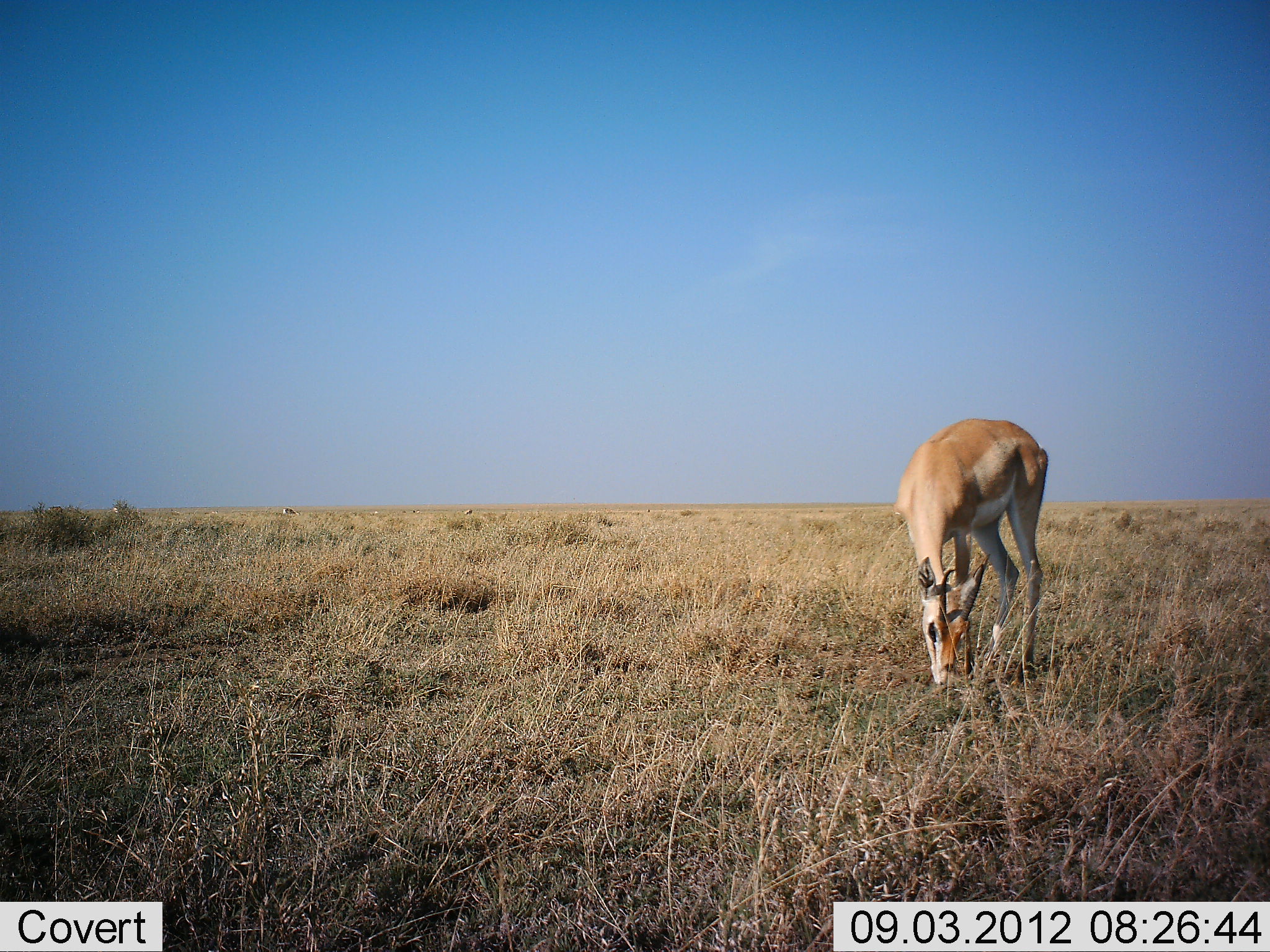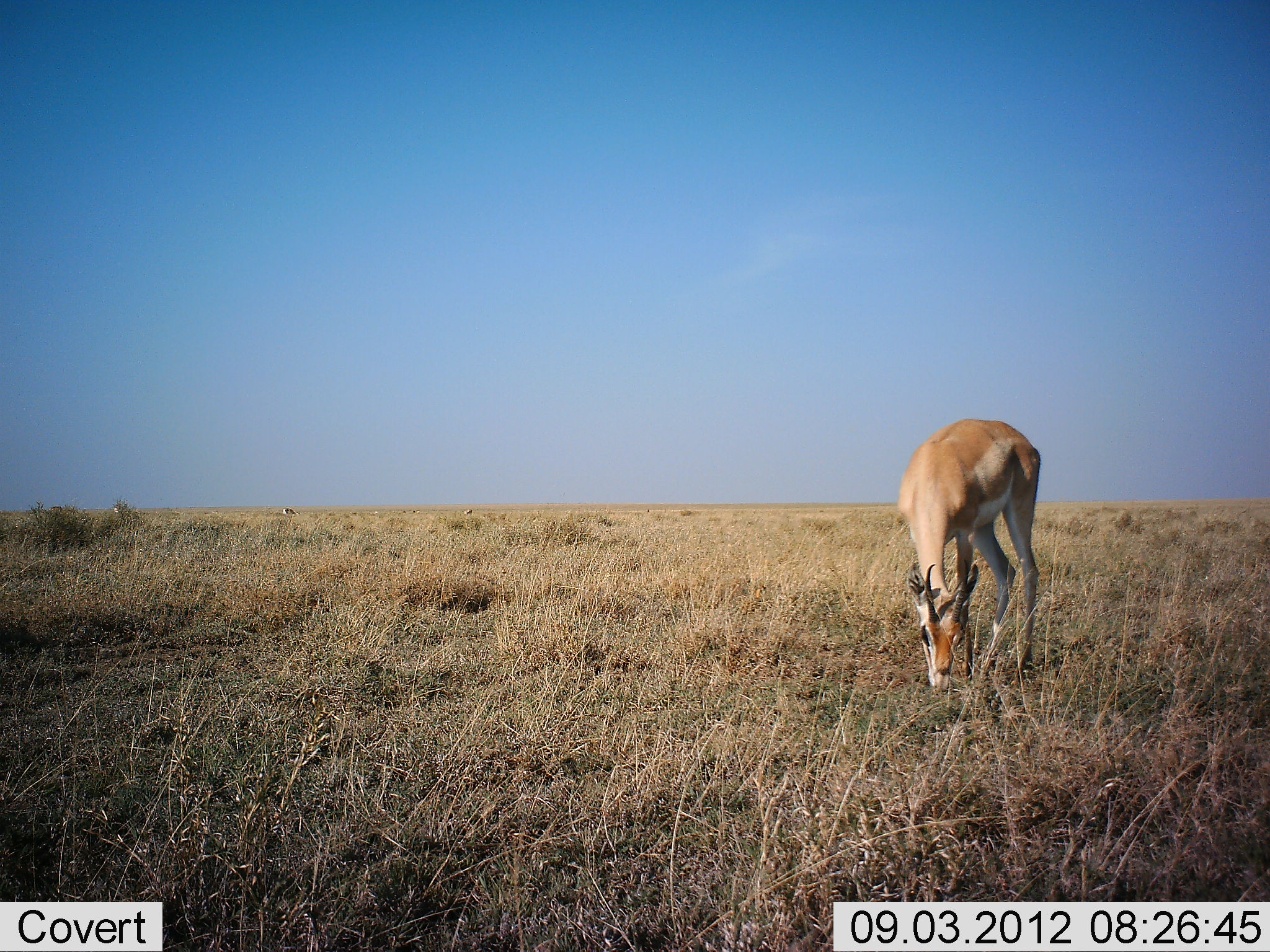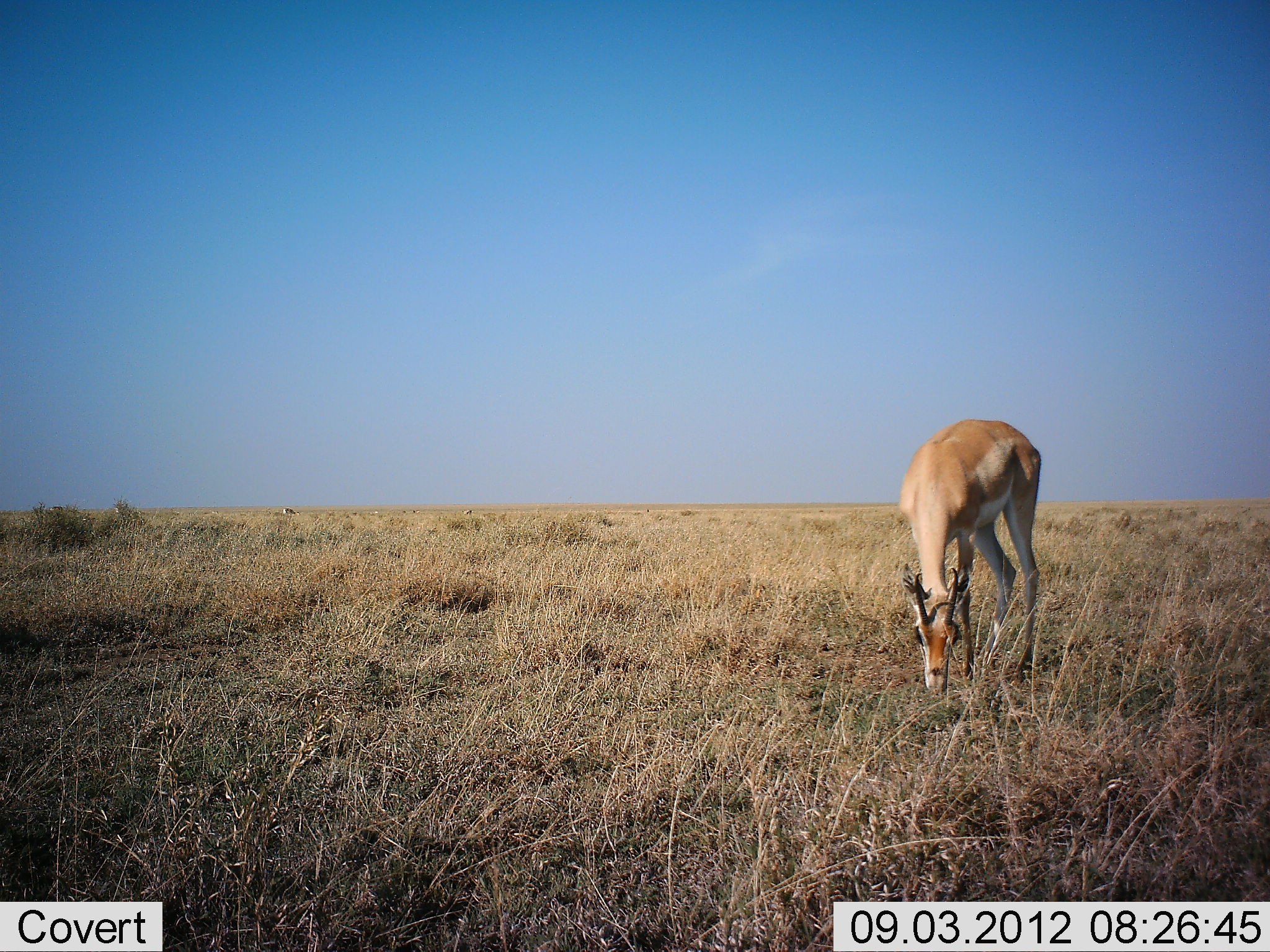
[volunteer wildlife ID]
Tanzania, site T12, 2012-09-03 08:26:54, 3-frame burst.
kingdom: Animalia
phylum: Chordata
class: Mammalia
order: Artiodactyla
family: Bovidae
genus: Nanger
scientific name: Nanger granti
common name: grant's gazelle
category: gazellegrants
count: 1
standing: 20%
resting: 0%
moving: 0%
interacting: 0%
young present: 0%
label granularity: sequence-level